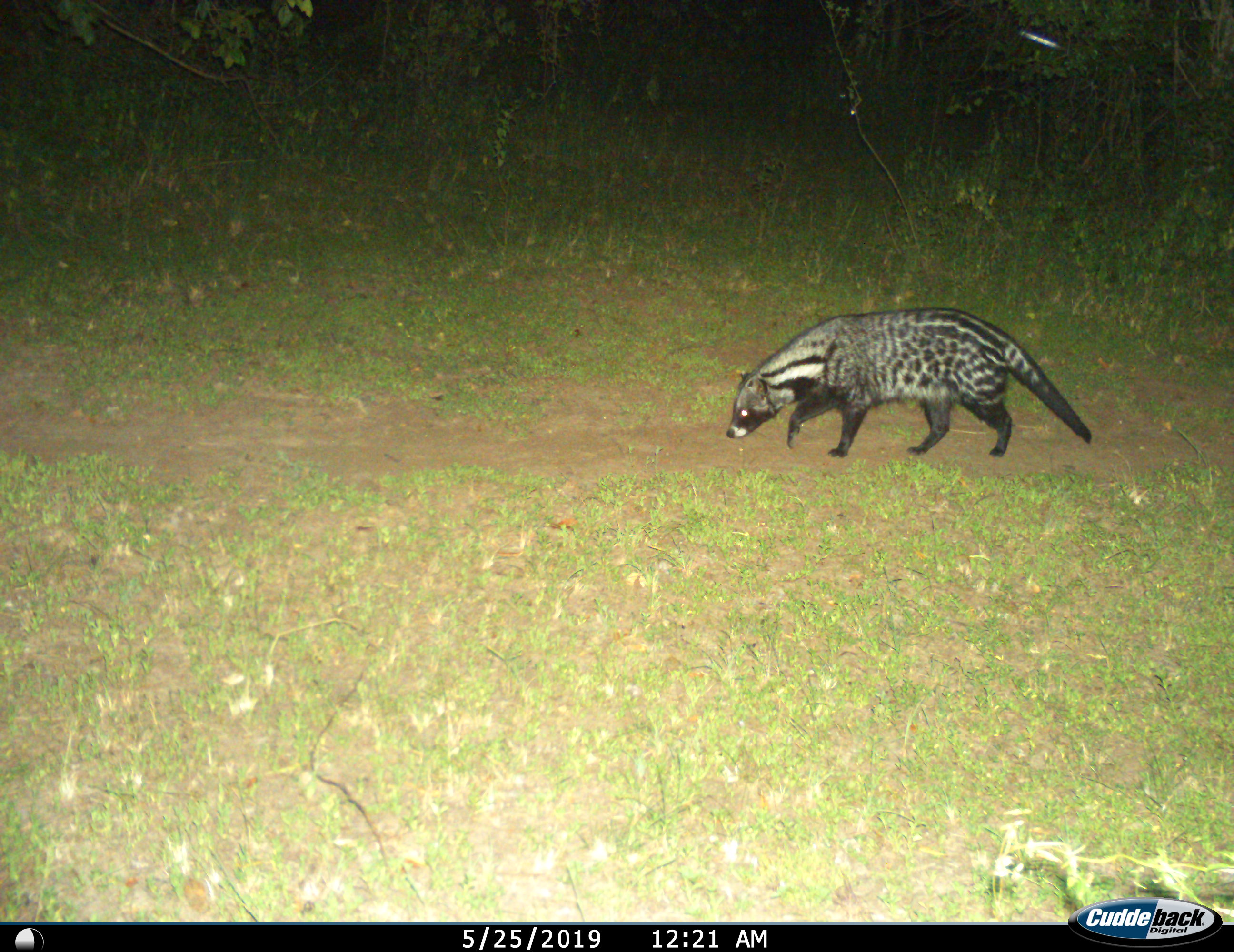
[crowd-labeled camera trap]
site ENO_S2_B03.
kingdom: Animalia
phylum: Chordata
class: Mammalia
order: Carnivora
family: Viverridae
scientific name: Viverridae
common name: civet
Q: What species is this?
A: Civet (Viverridae).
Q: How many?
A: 1.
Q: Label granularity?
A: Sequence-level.